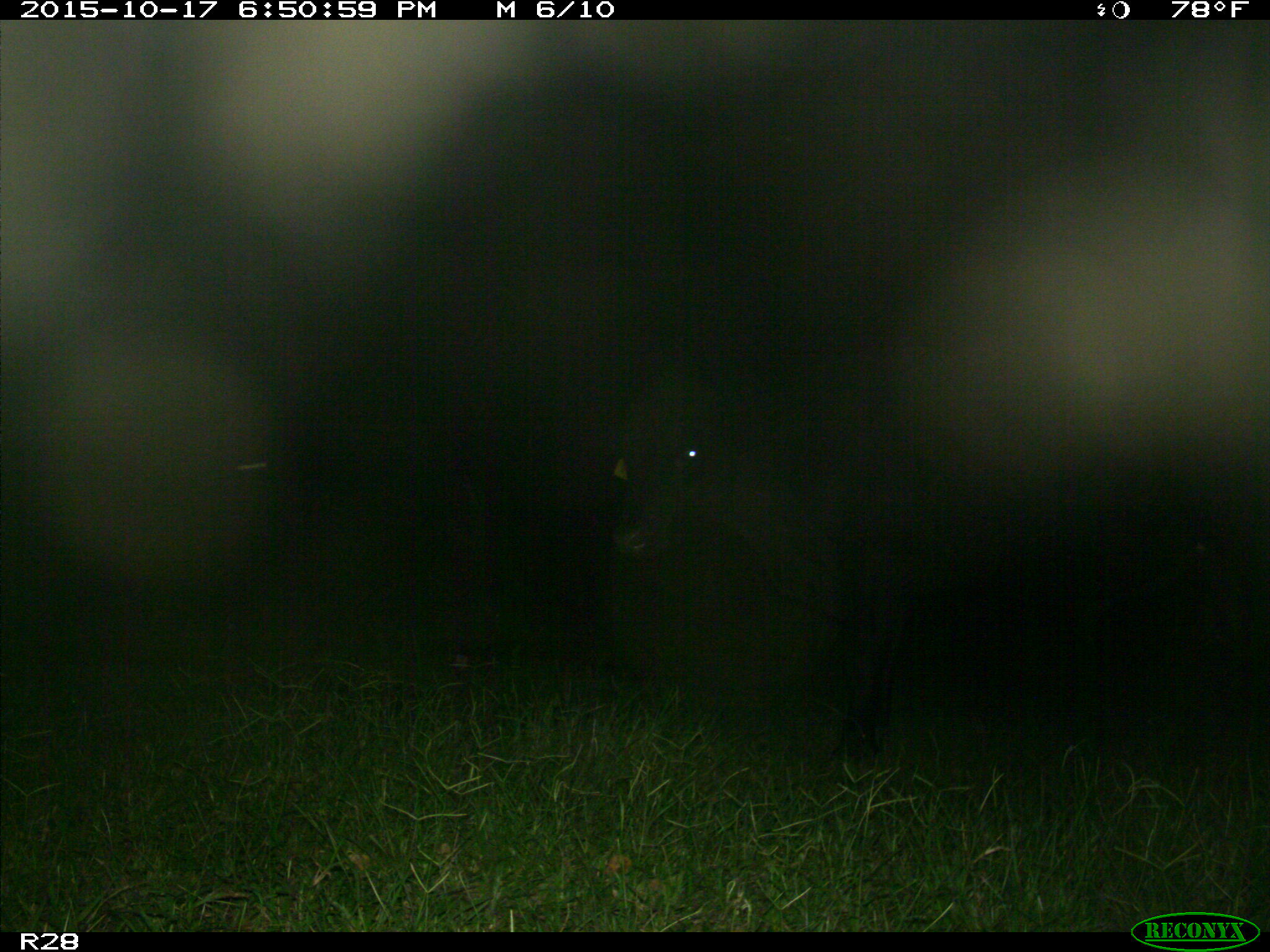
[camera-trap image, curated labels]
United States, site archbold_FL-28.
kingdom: Animalia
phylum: Chordata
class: Mammalia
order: Artiodactyla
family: Bovidae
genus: Bos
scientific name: Bos taurus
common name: domestic cow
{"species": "Bos taurus (domestic cow)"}